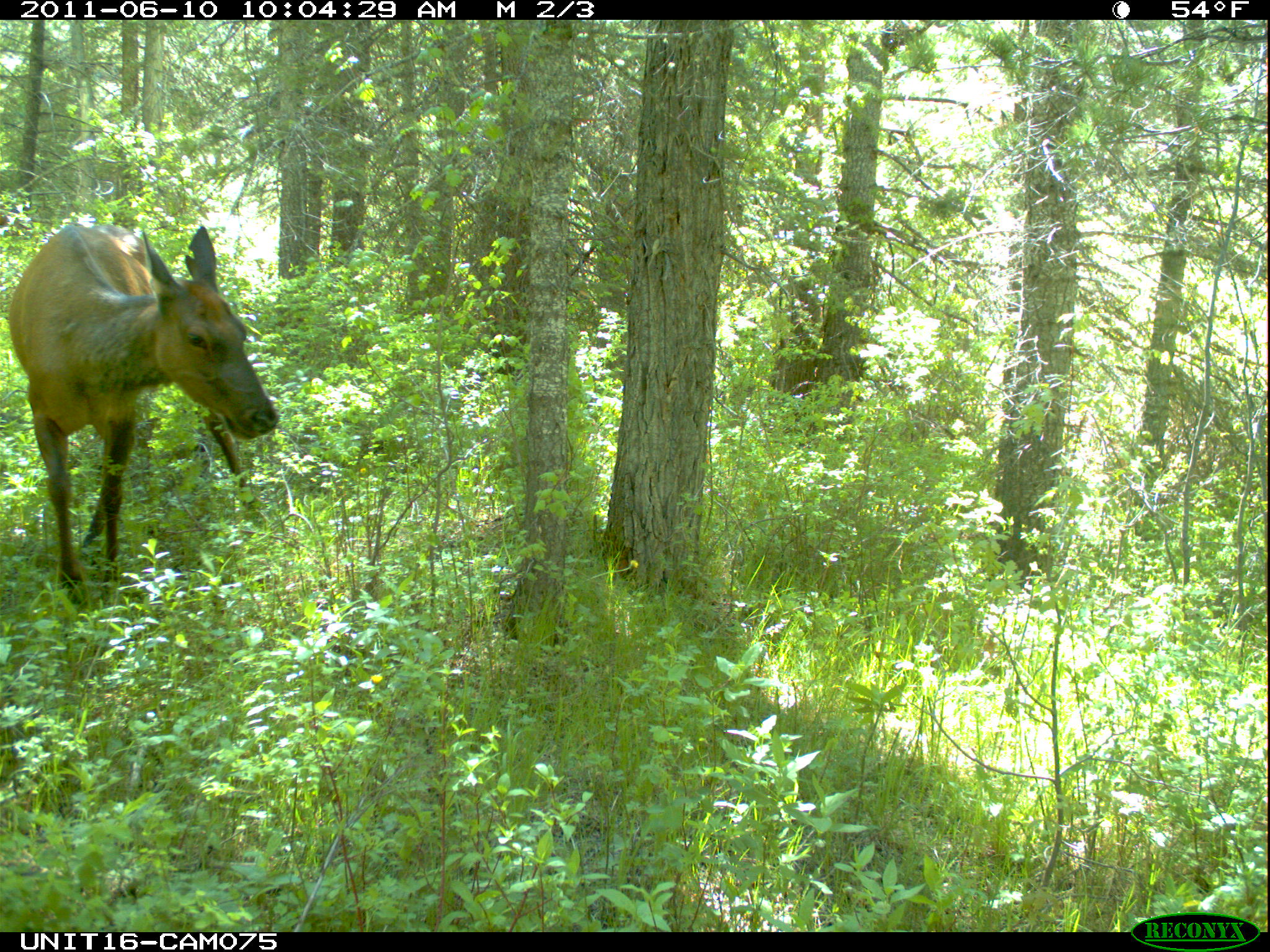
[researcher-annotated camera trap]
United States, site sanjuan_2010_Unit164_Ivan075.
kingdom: Animalia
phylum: Chordata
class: Mammalia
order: Artiodactyla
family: Cervidae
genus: Cervus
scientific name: Cervus elaphus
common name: red deer